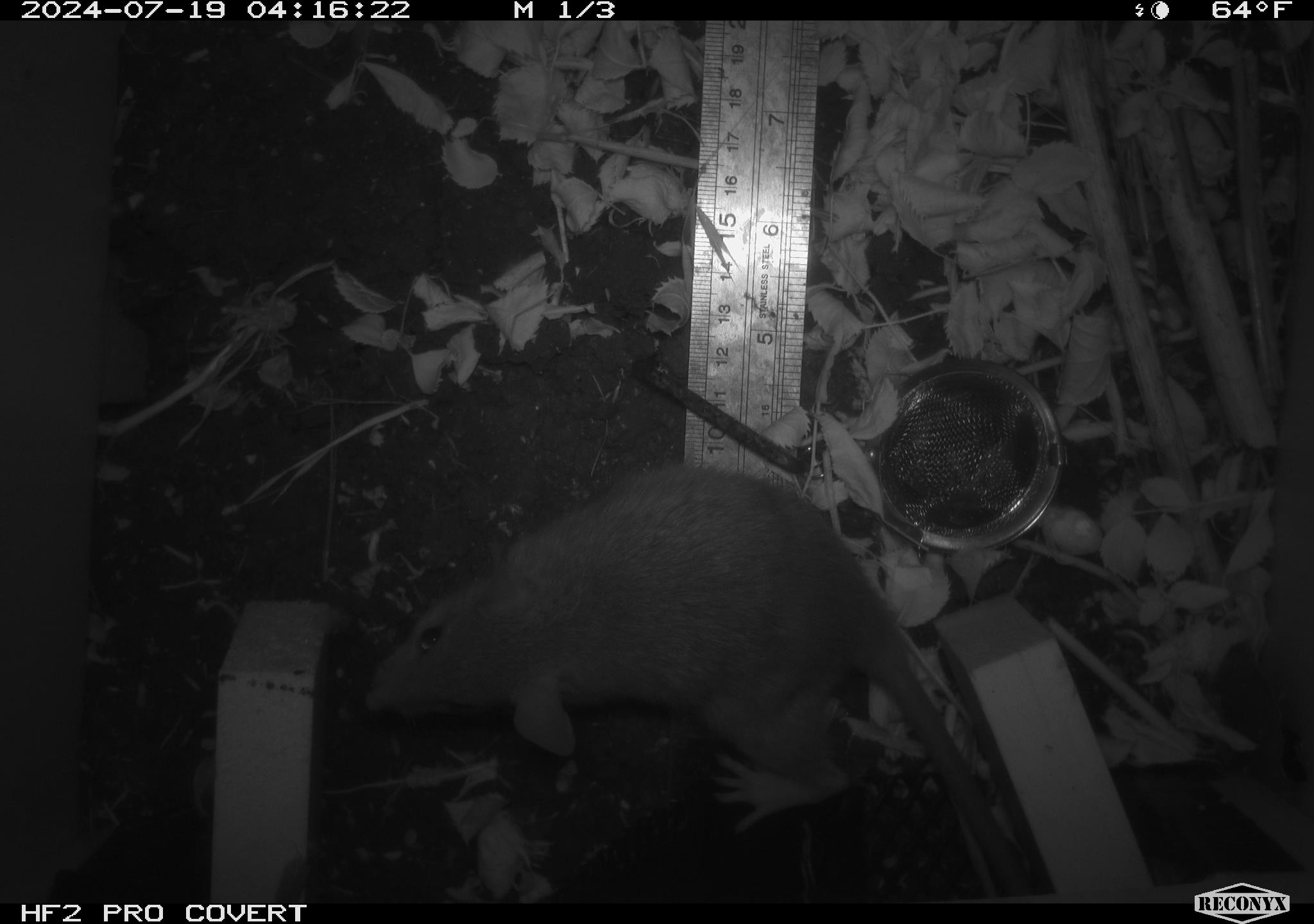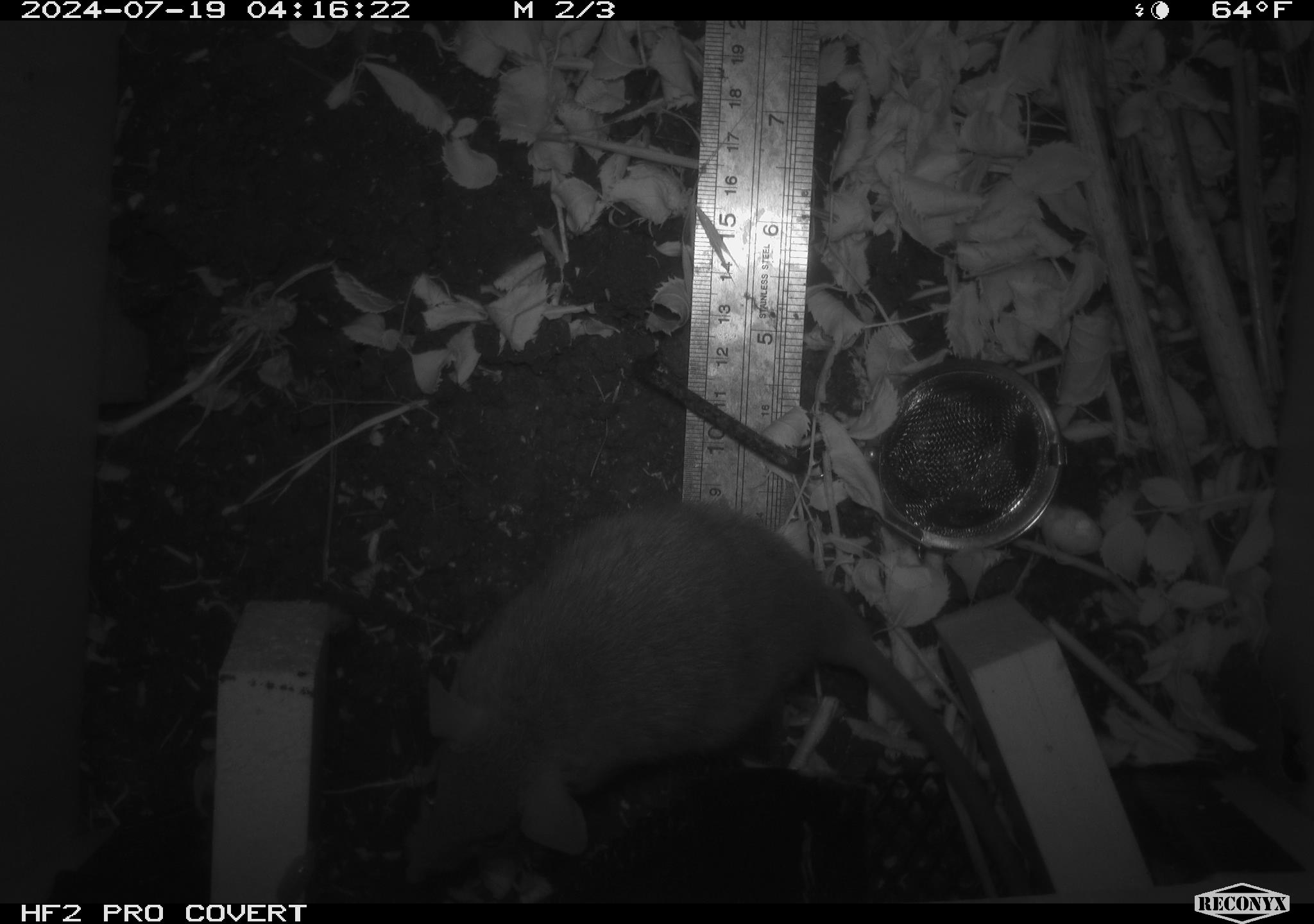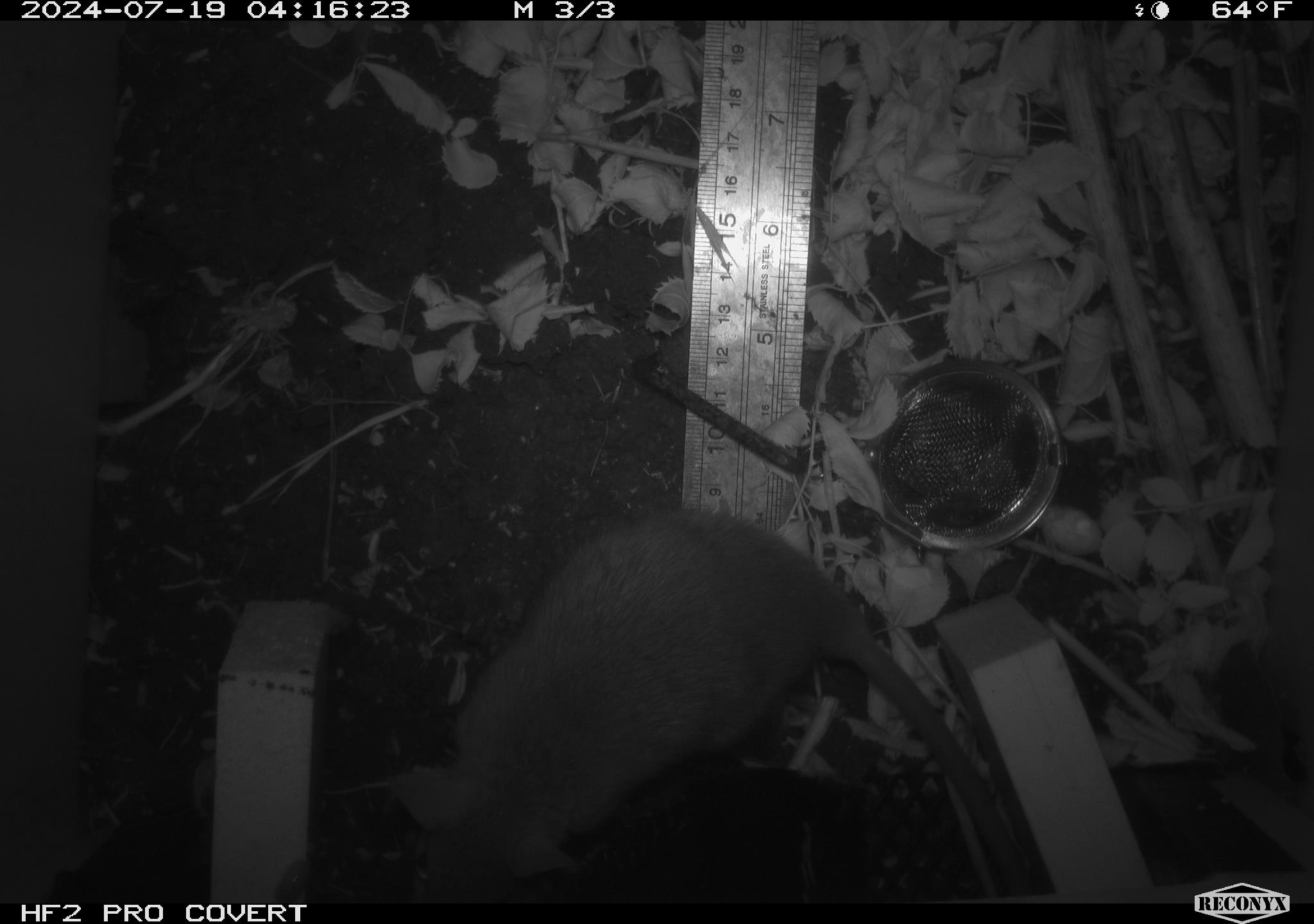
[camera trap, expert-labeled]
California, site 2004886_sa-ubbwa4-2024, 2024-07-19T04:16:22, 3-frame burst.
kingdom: Animalia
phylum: Chordata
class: Mammalia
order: Rodentia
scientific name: Rodentia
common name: woodrat or rat or mouse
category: woodrat or rat or mouse species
Woodrat or rat or mouse species (woodrat or rat or mouse) (Rodentia).